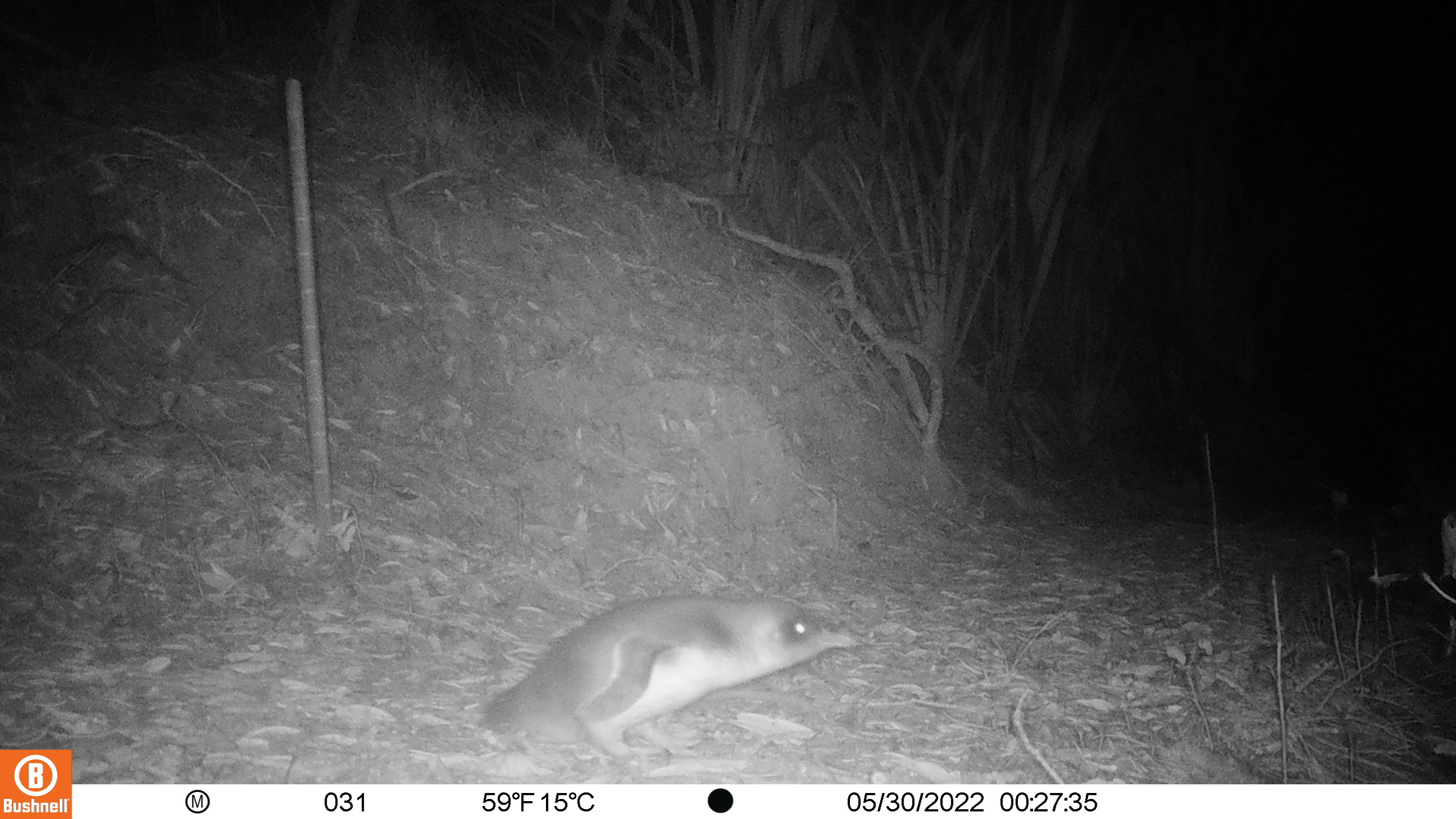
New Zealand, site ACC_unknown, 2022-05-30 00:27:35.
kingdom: Animalia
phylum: Chordata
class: Aves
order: Sphenisciformes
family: Spheniscidae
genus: Eudyptula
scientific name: Eudyptula minor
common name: little blue penguin